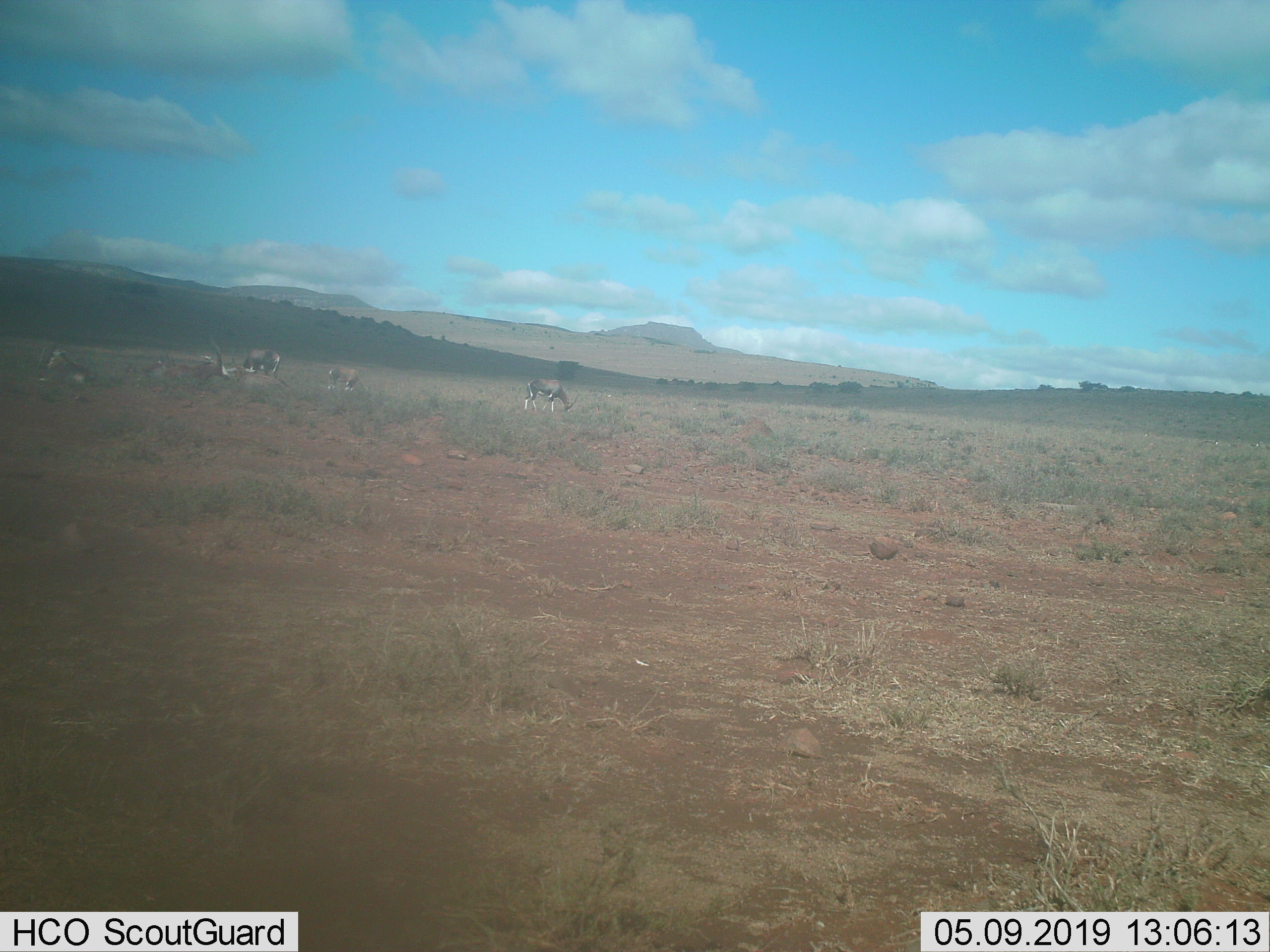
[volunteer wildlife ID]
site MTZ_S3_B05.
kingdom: Animalia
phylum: Chordata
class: Mammalia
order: Artiodactyla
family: Bovidae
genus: Damaliscus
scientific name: Damaliscus pygargus phillipsi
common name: blesbok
Blesbok (Damaliscus pygargus phillipsi), count 7. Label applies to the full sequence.